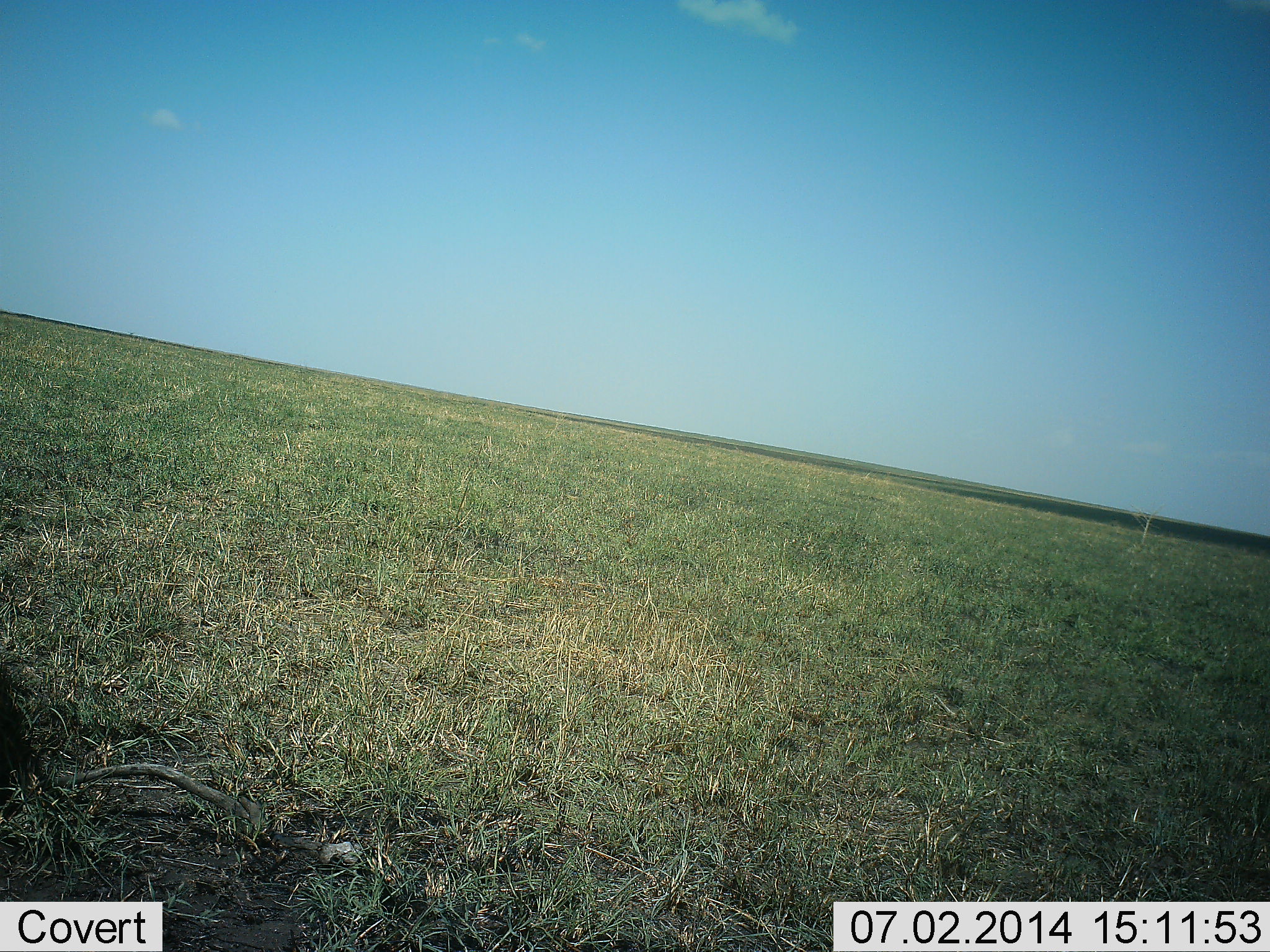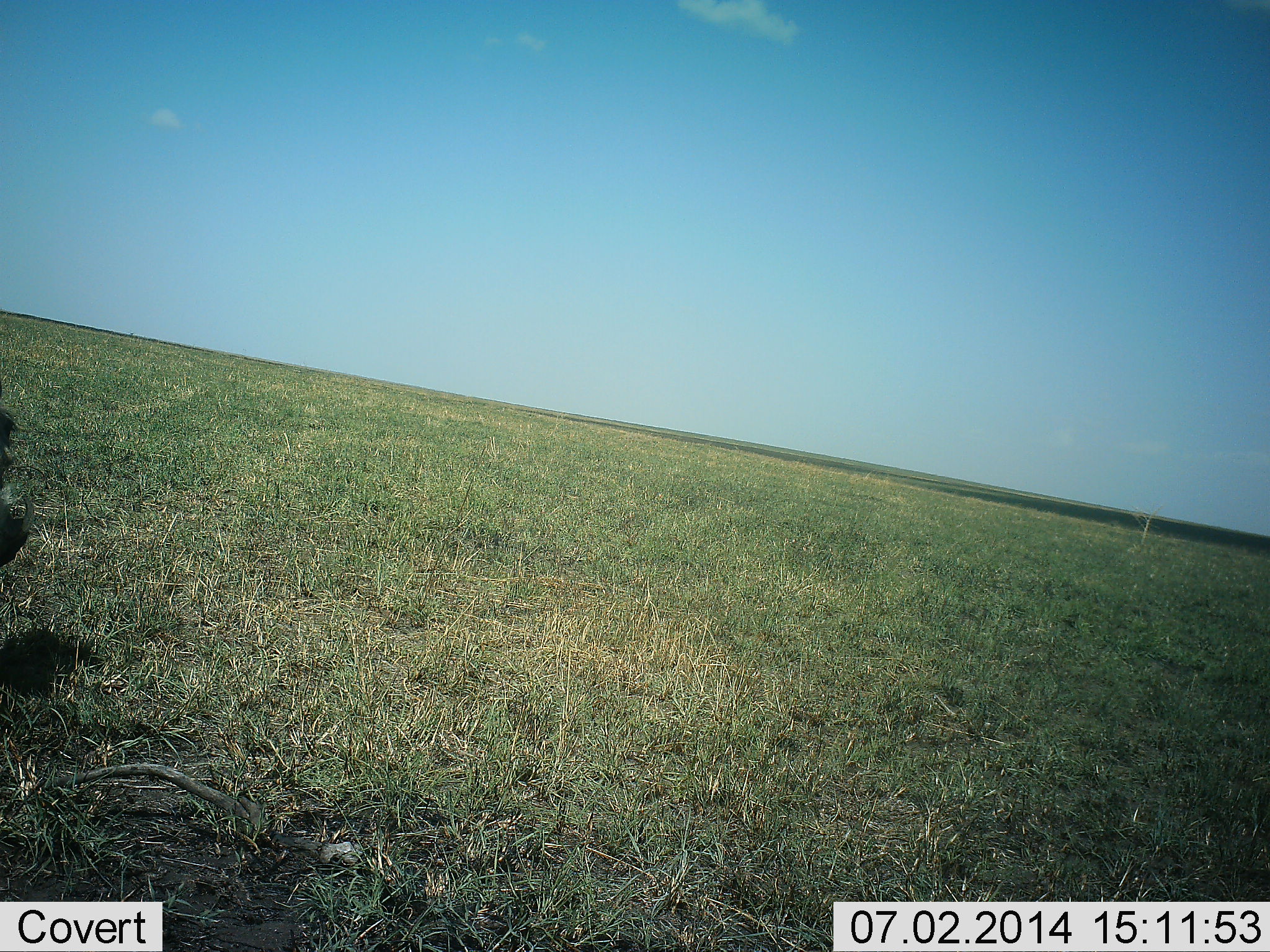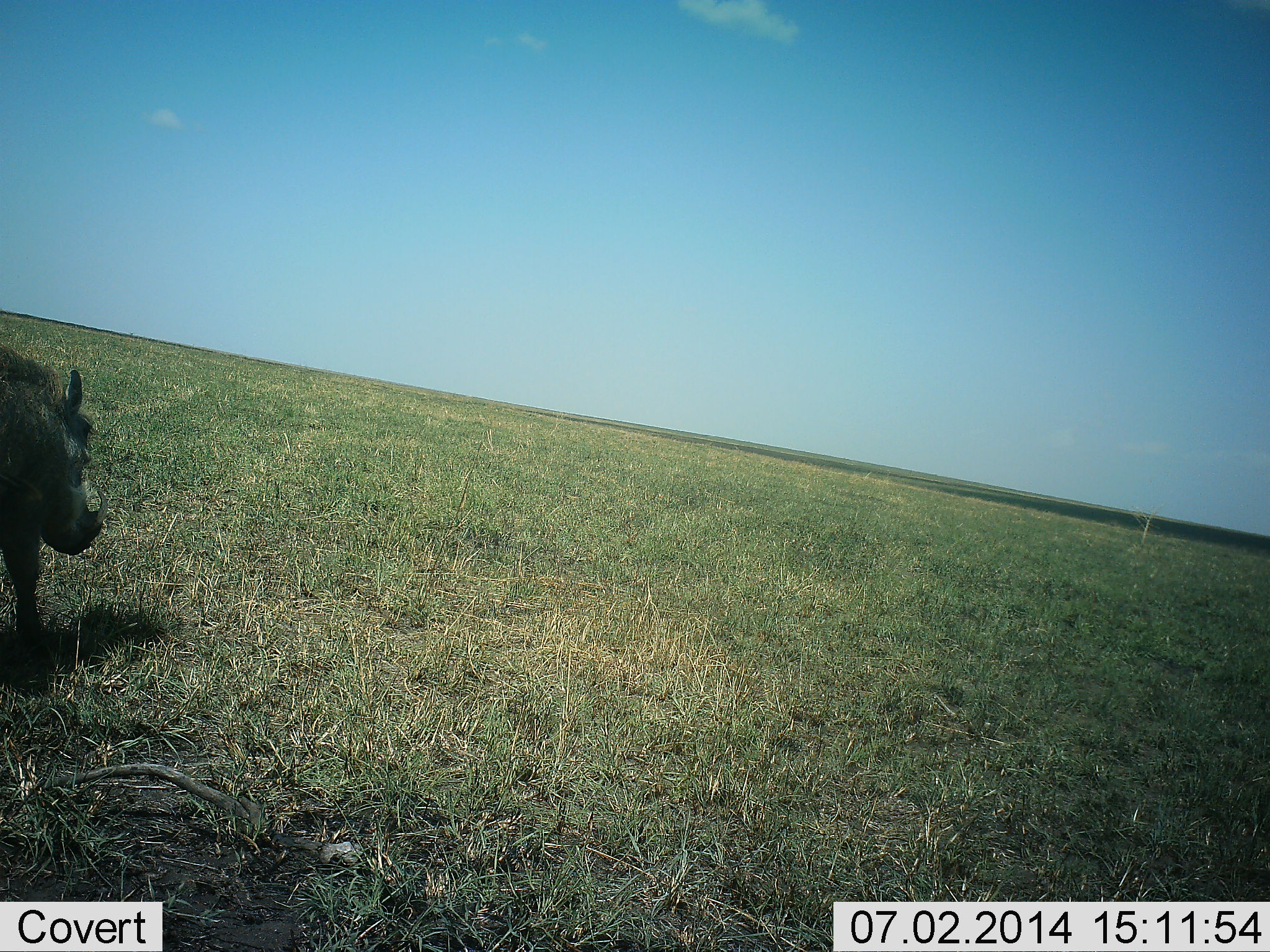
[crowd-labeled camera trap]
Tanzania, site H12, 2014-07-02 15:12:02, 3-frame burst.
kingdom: Animalia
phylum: Chordata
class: Mammalia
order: Artiodactyla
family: Suidae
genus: Phacochoerus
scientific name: Phacochoerus africanus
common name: warthog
Warthog (Phacochoerus africanus), count 1. Behavior (volunteer vote fractions): standing 0%, resting 0%, moving 100%, interacting 0%. Young present (vote fraction): 0%. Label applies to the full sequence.